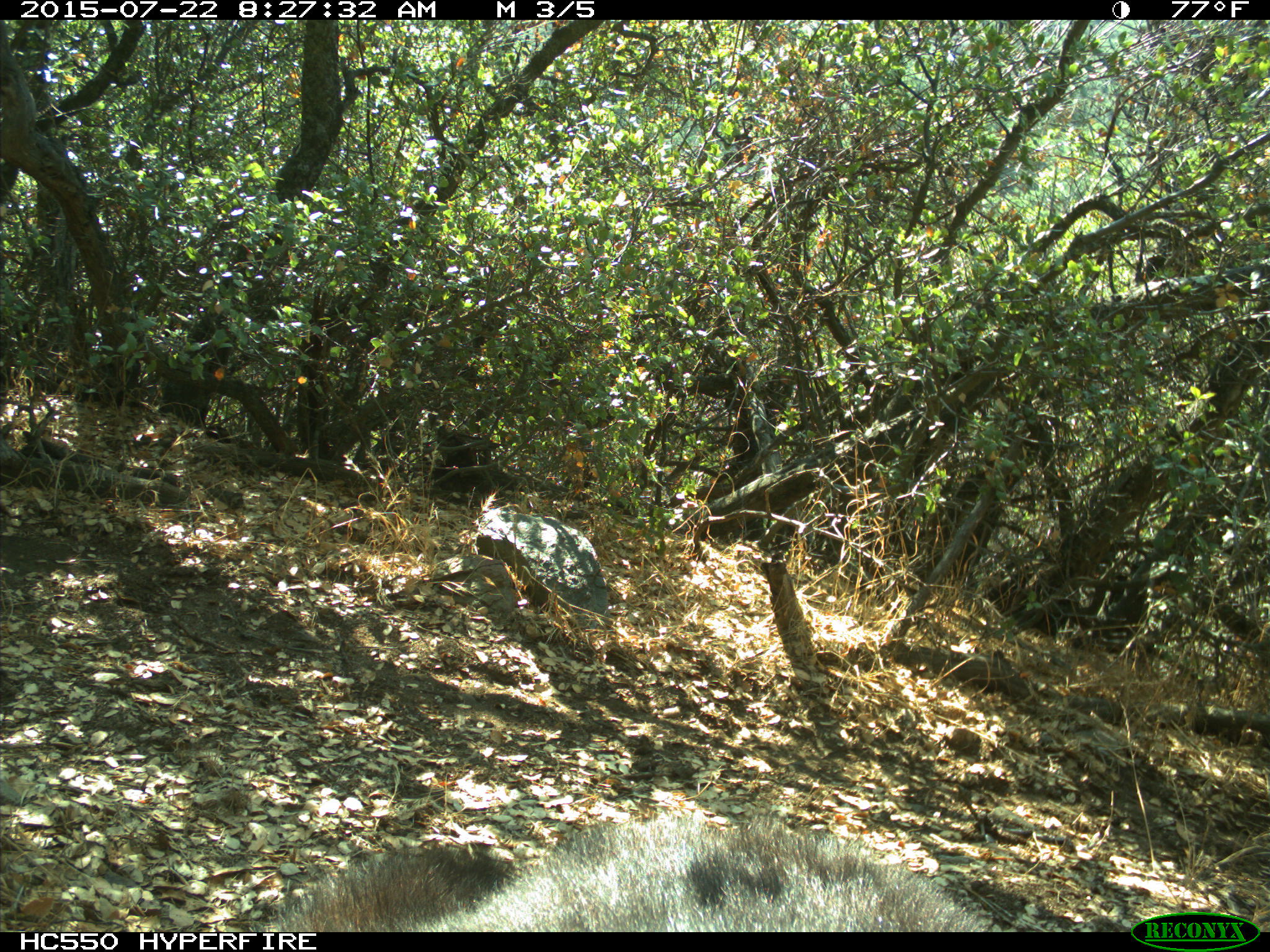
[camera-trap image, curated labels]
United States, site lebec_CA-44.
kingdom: Animalia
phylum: Chordata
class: Mammalia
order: Carnivora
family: Ursidae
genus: Ursus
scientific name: Ursus americanus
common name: american black bear